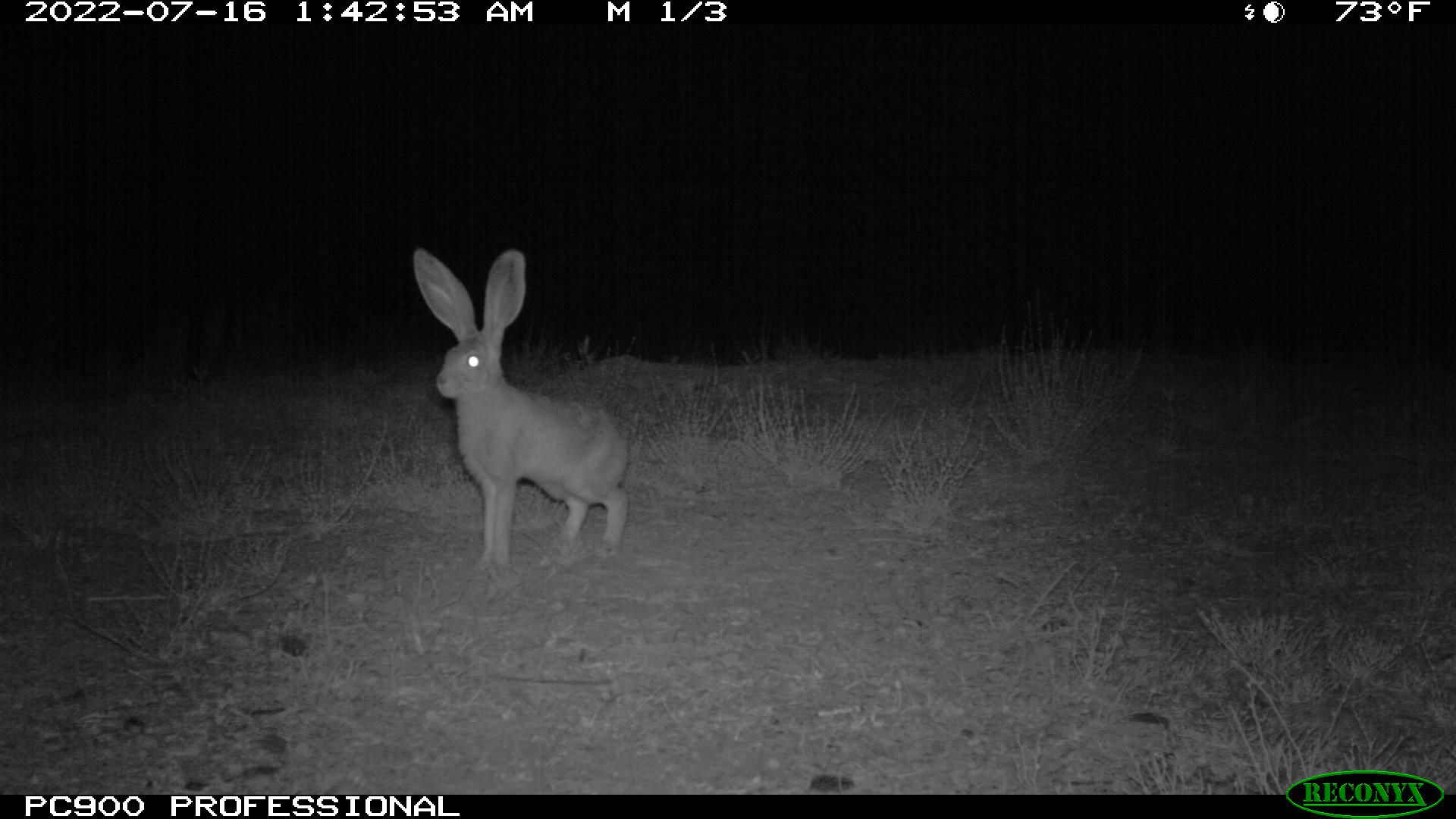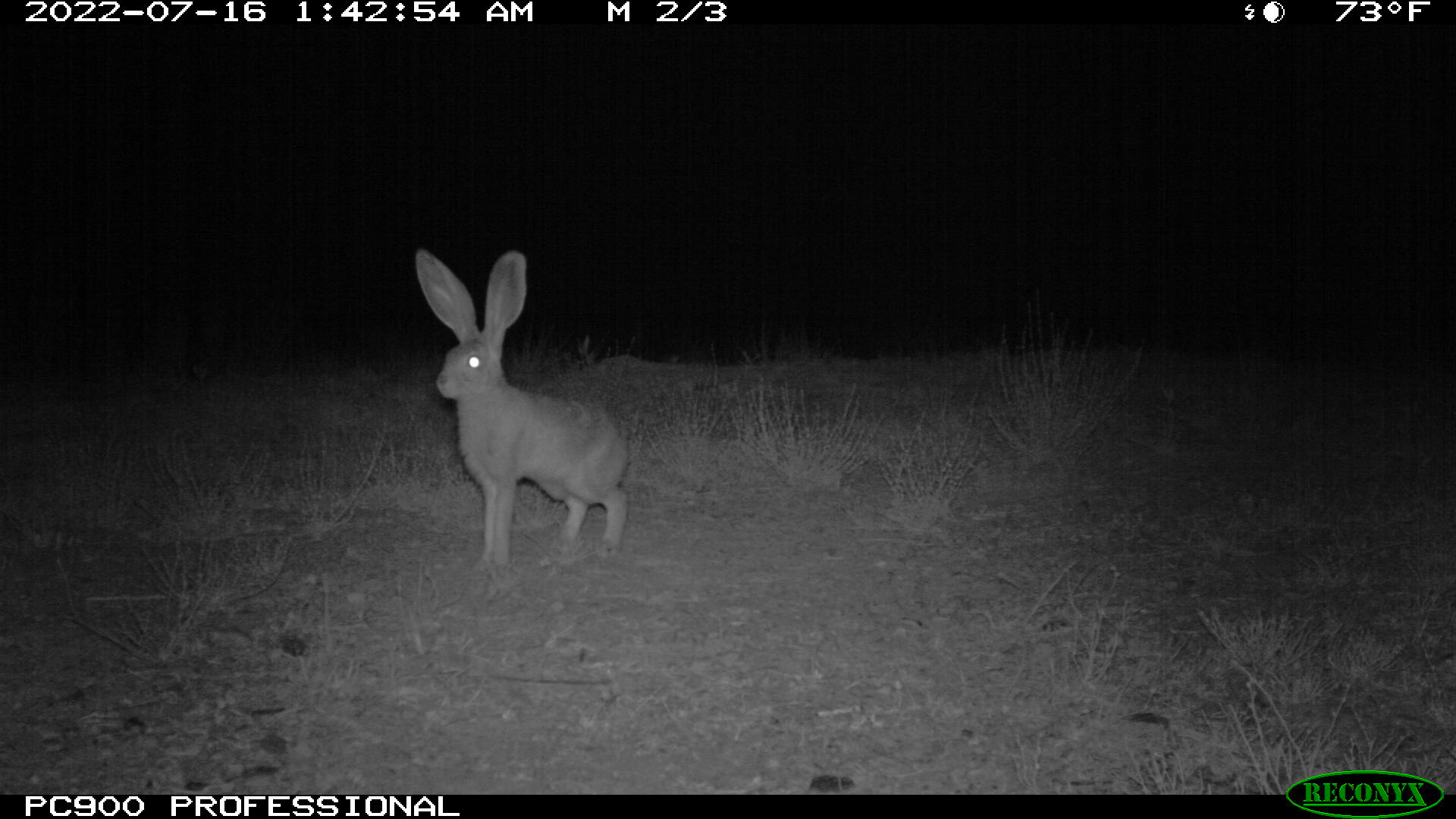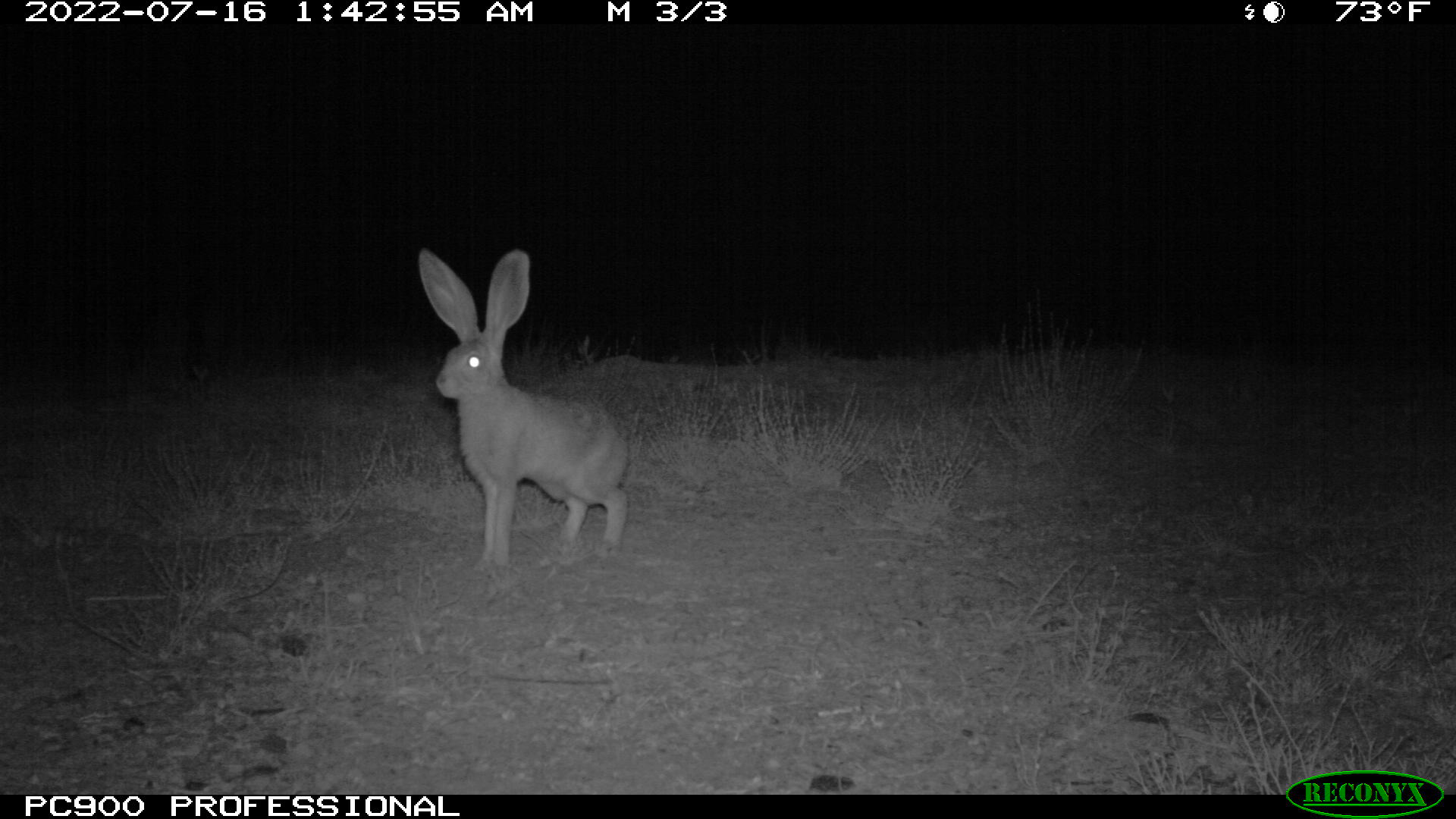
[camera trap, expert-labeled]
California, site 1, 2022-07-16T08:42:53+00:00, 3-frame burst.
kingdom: Animalia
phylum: Chordata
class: Mammalia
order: Lagomorpha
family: Leporidae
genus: Lepus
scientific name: Lepus californicus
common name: black-tailed jackrabbit